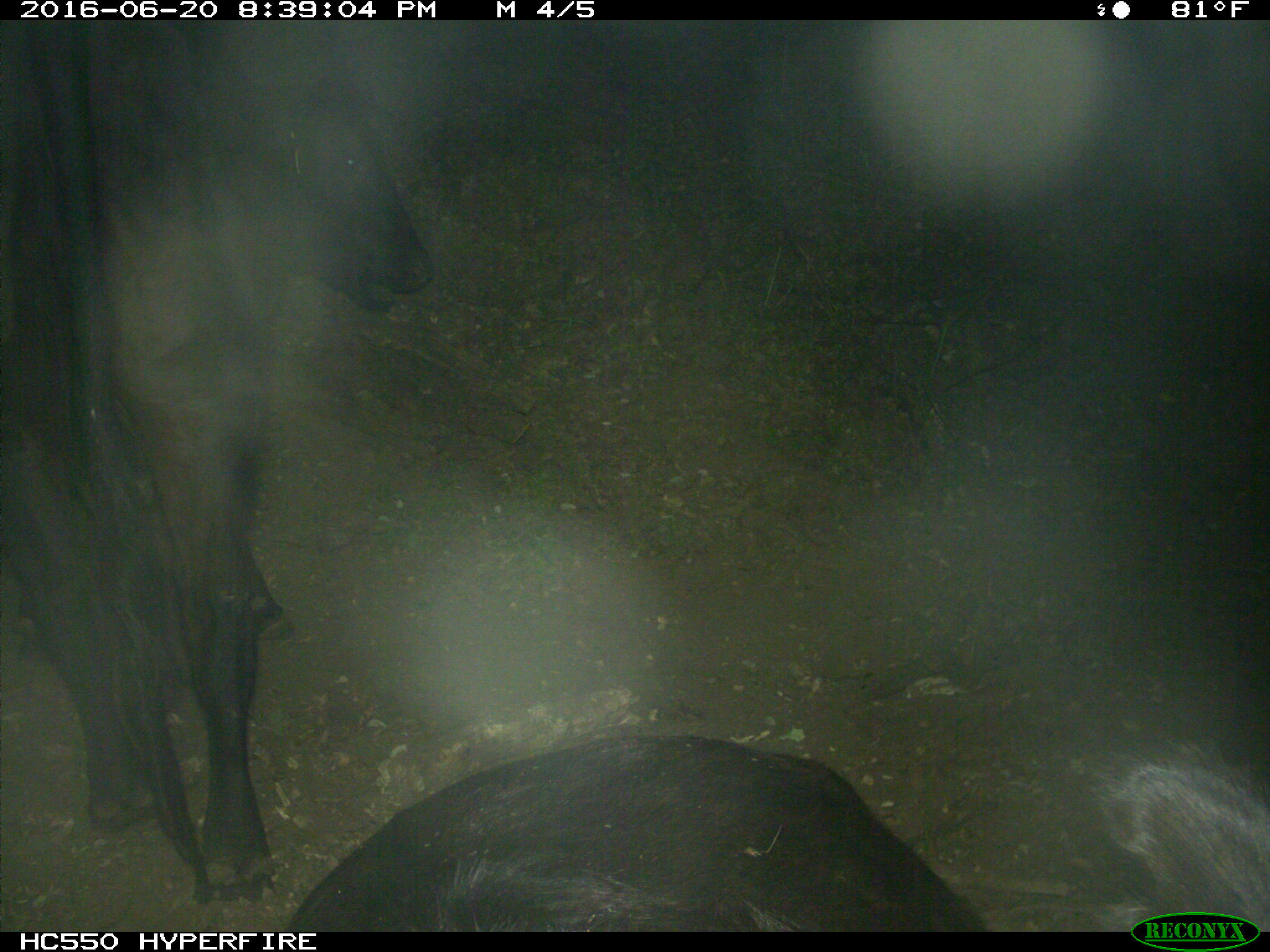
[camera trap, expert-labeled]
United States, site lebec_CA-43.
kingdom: Animalia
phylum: Chordata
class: Mammalia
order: Artiodactyla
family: Bovidae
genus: Bos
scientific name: Bos taurus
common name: domestic cow